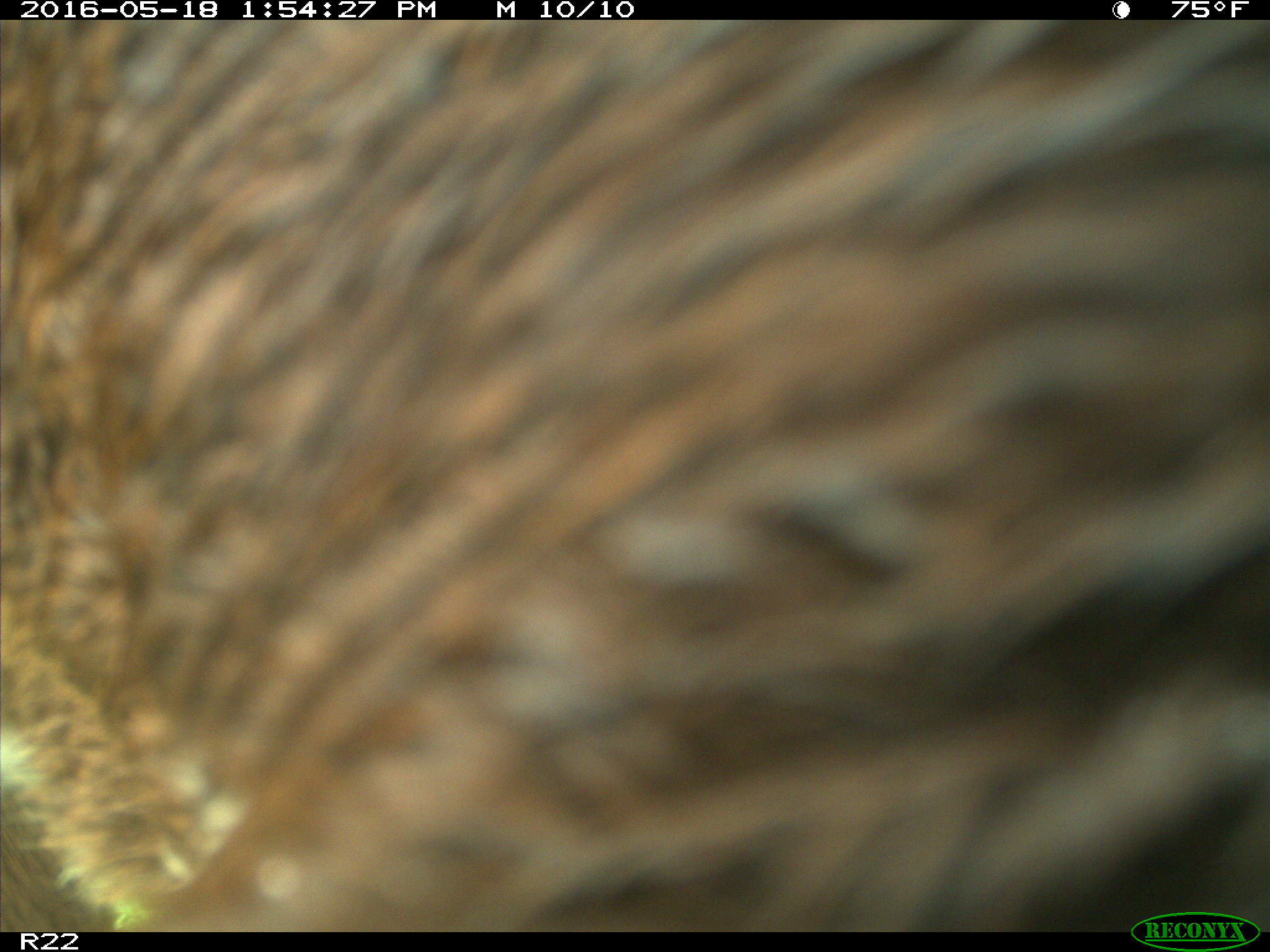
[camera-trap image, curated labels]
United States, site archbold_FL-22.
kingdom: Animalia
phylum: Chordata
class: Mammalia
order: Artiodactyla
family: Bovidae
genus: Bos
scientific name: Bos taurus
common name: domestic cow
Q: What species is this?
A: Bos taurus (domestic cow).